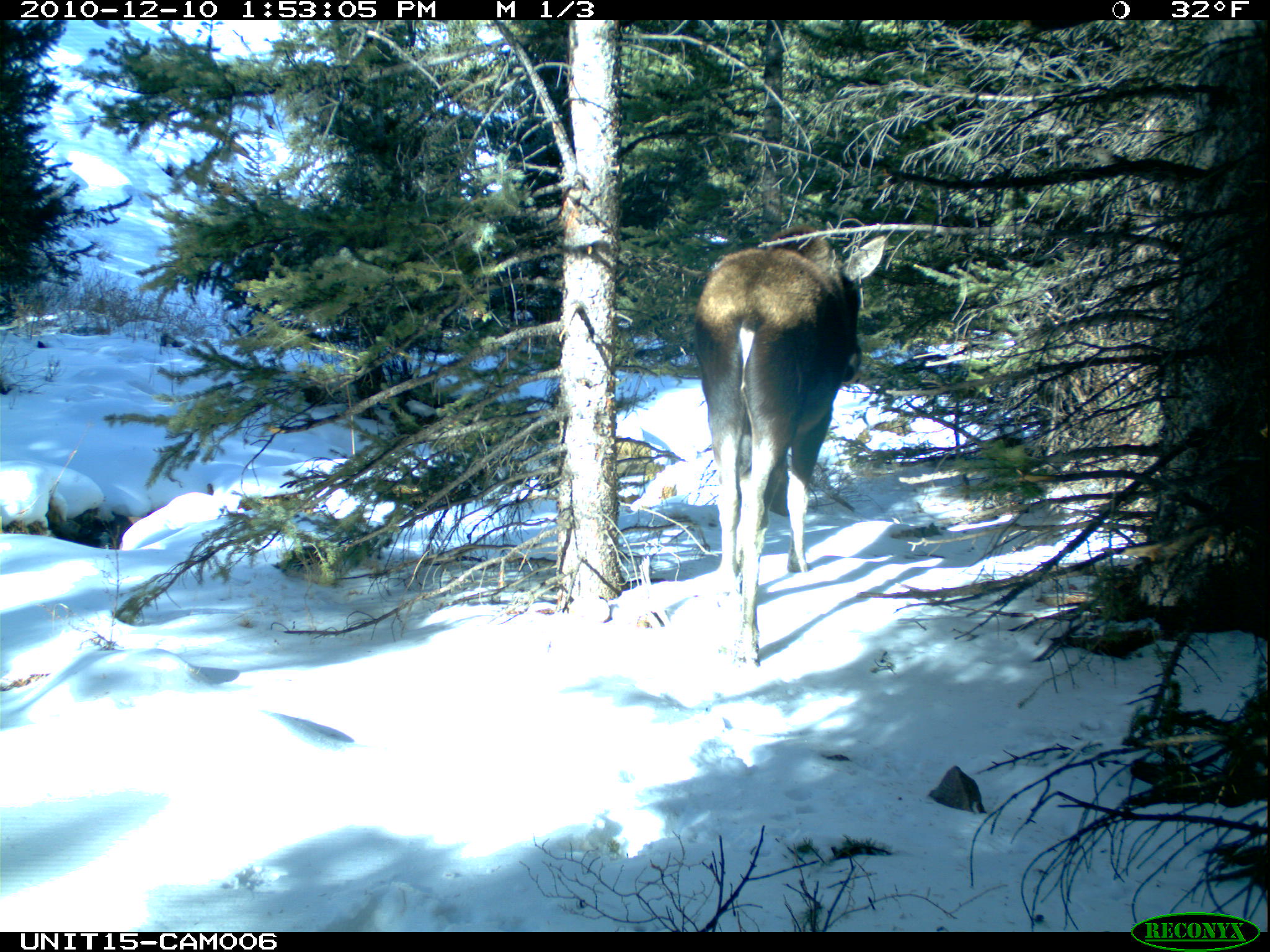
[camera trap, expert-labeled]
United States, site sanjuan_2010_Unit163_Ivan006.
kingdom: Animalia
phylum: Chordata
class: Mammalia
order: Artiodactyla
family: Cervidae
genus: Alces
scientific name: Alces alces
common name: moose